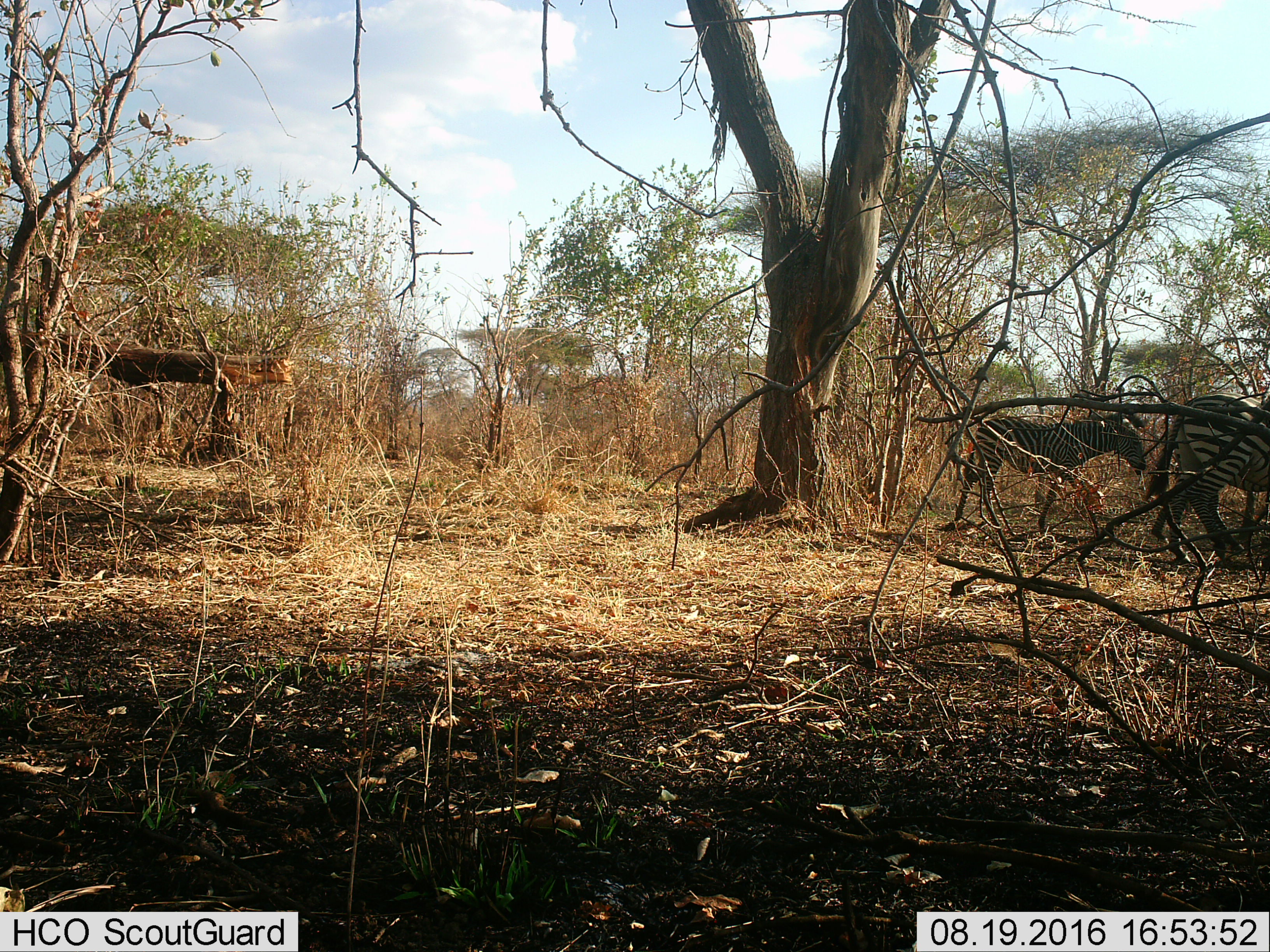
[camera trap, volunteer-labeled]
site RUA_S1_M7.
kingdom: Animalia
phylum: Chordata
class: Mammalia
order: Perissodactyla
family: Equidae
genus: Equus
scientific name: Equus quagga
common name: plains zebra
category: zebraplains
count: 2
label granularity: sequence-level